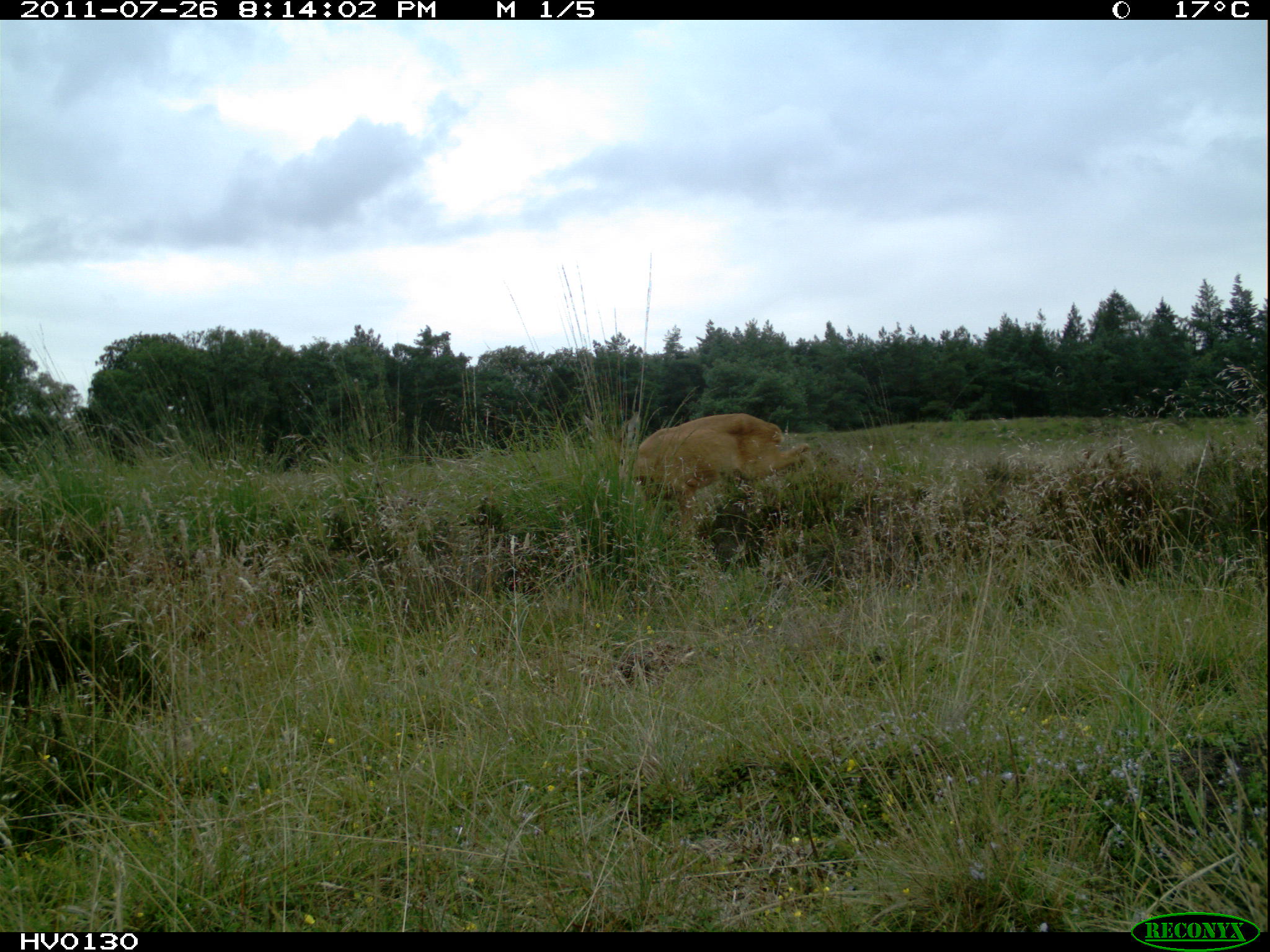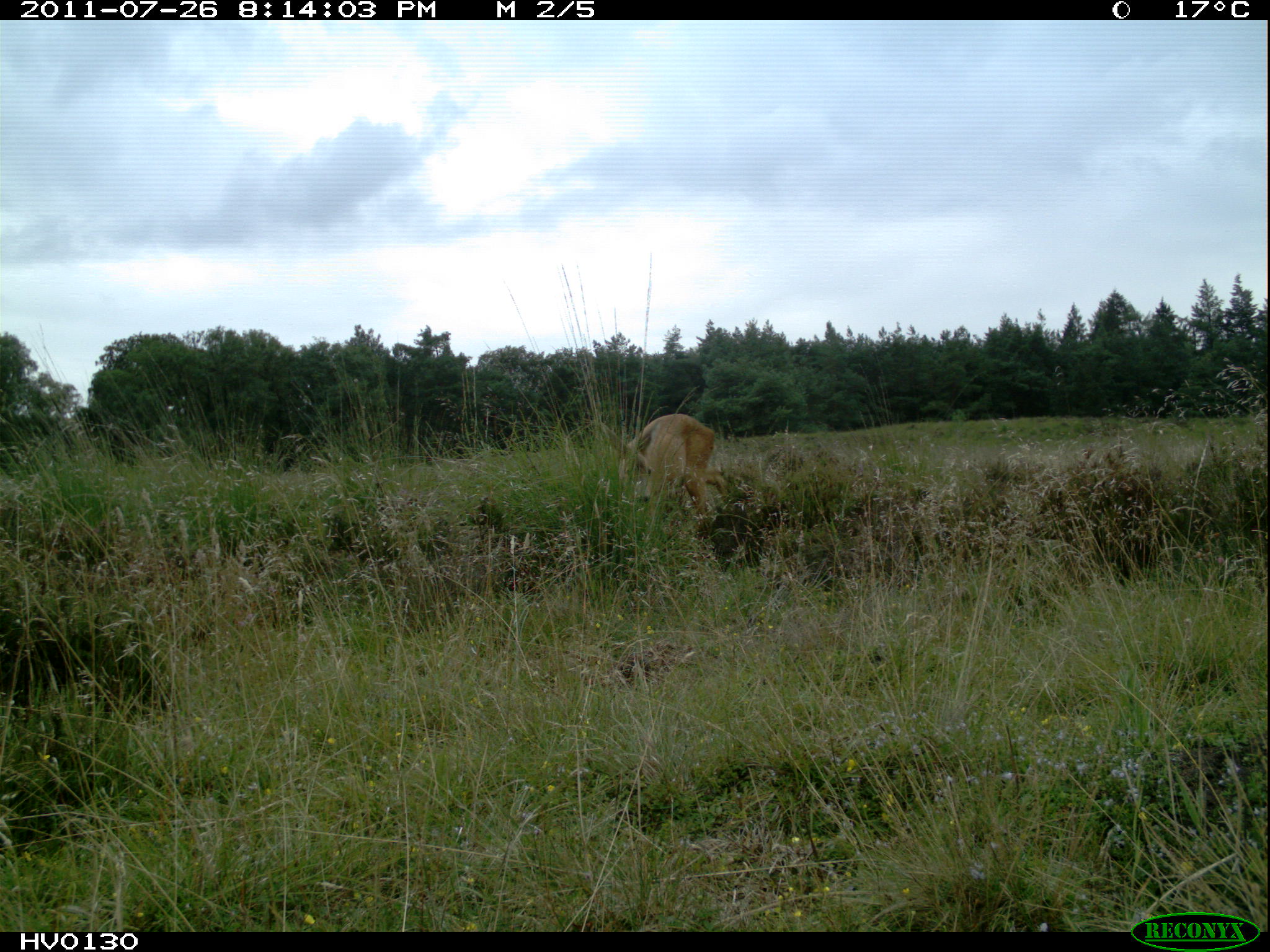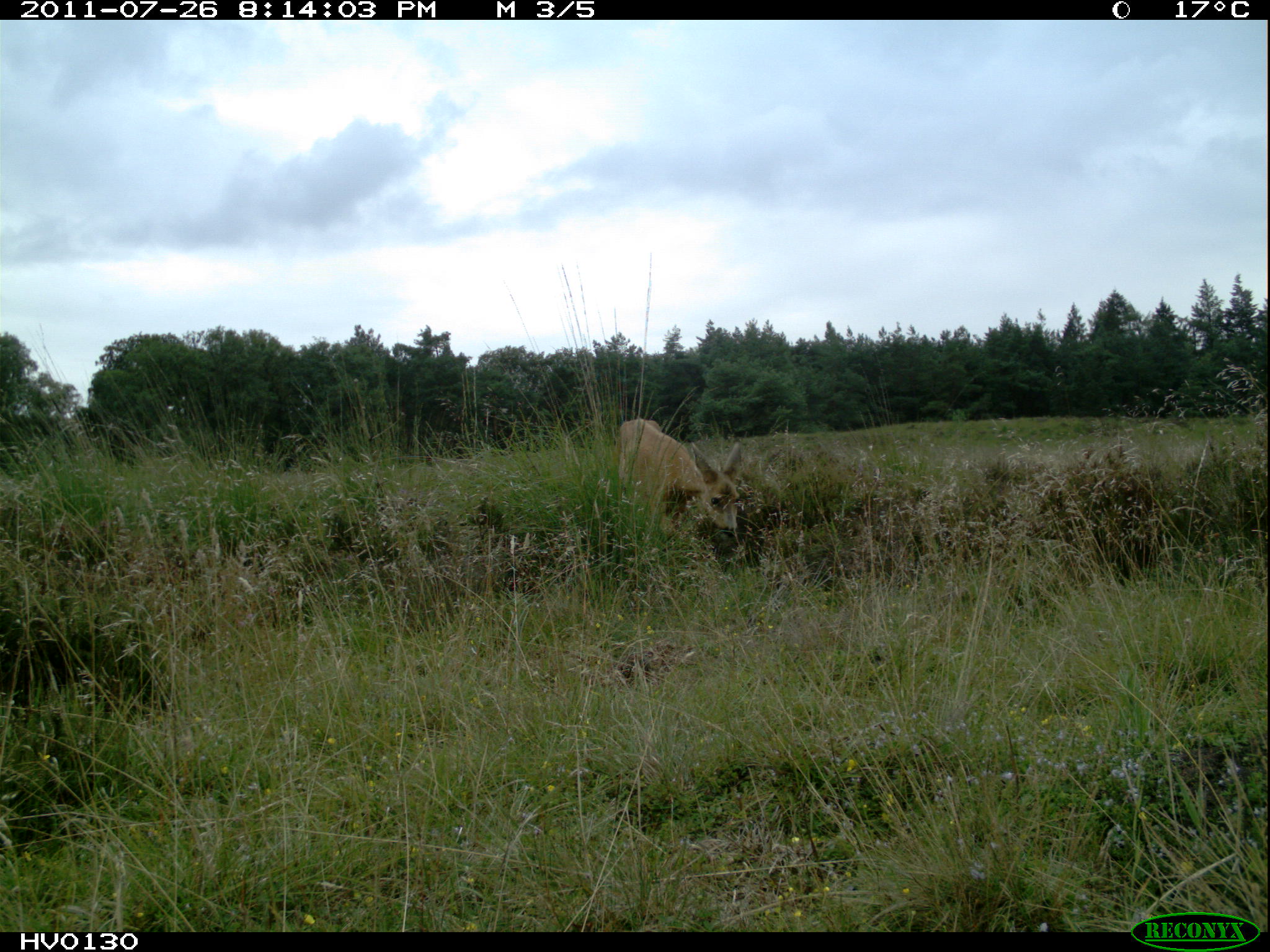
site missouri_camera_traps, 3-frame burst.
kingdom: Animalia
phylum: Chordata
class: Mammalia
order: Artiodactyla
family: Cervidae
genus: Capreolus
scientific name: Capreolus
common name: roe deer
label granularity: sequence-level